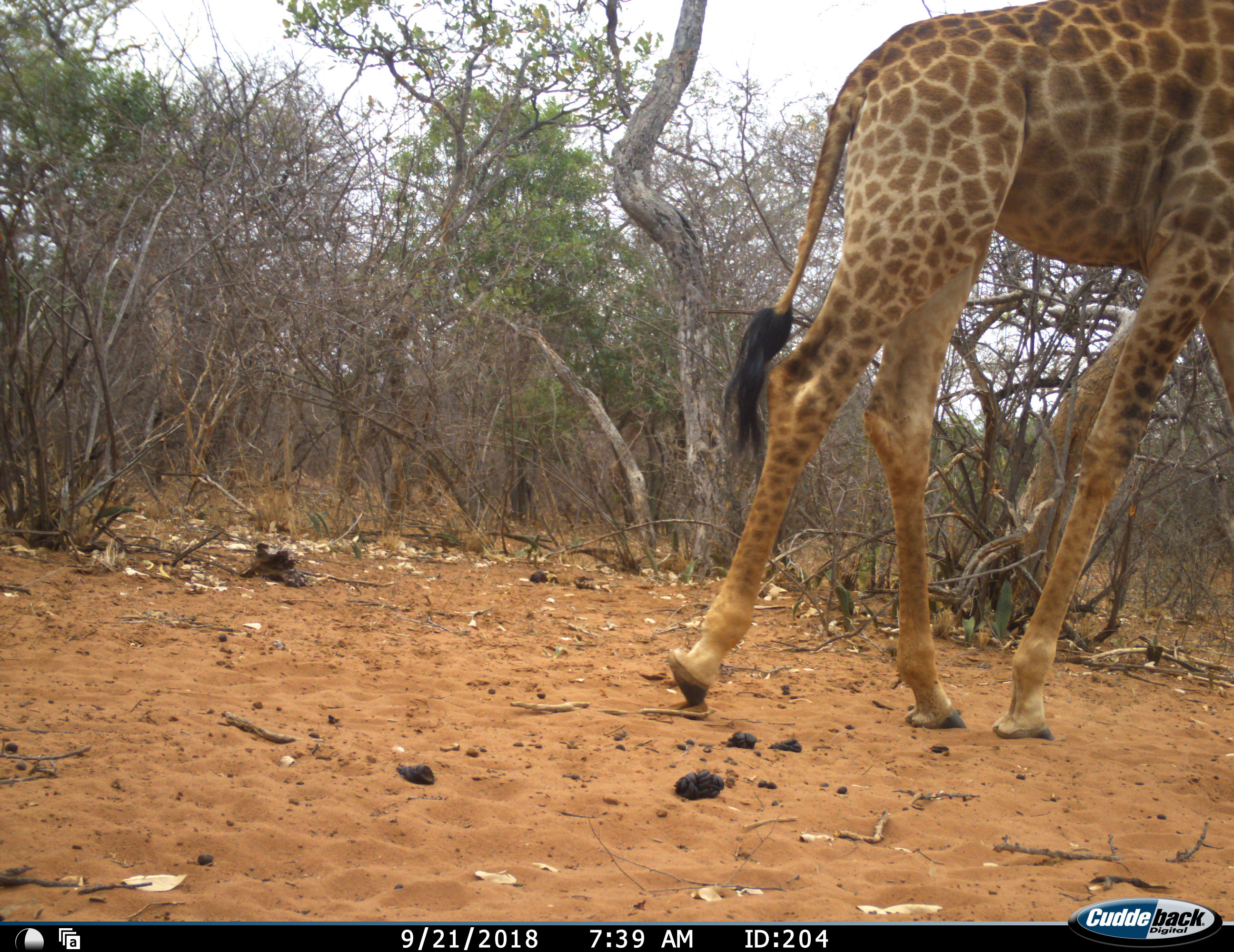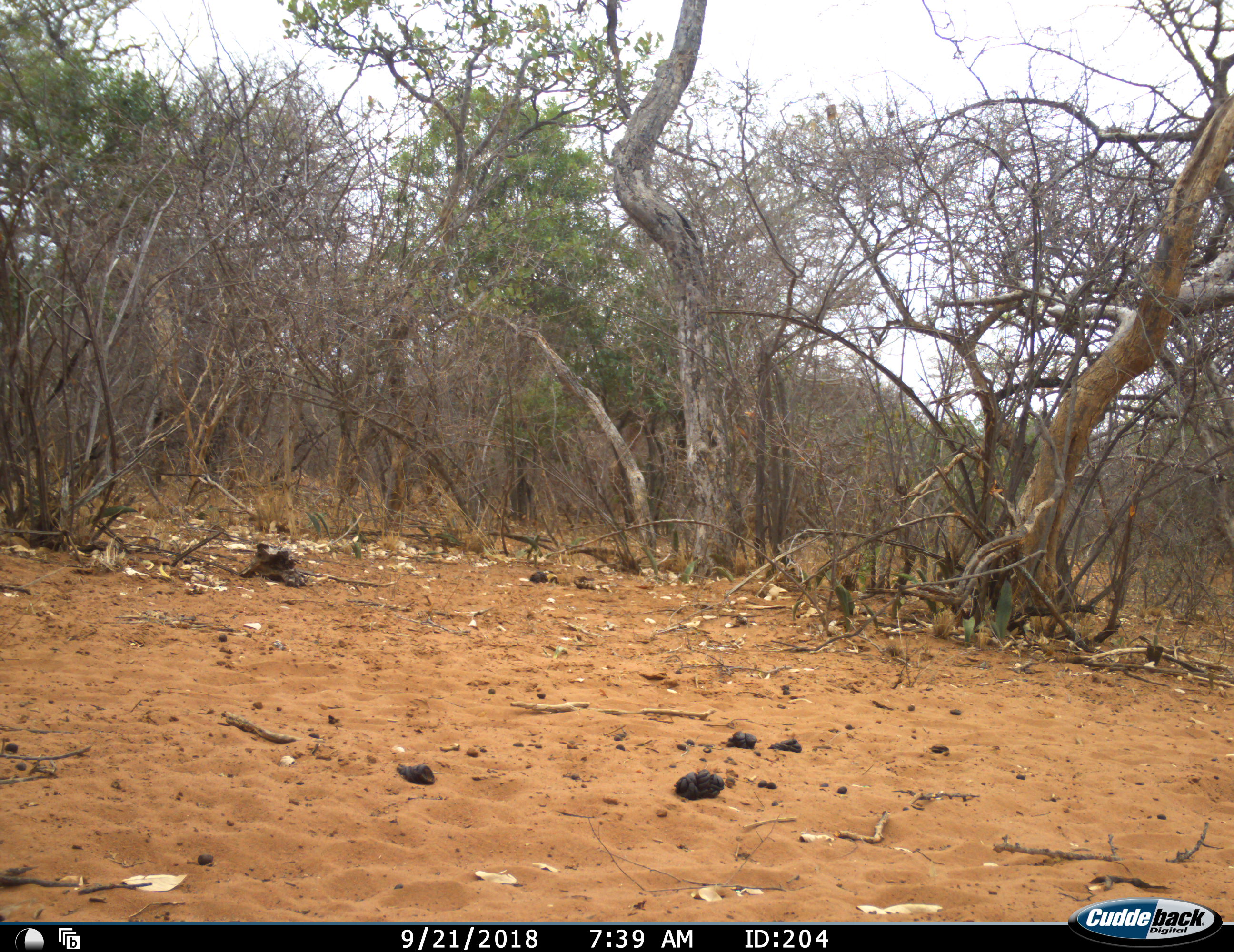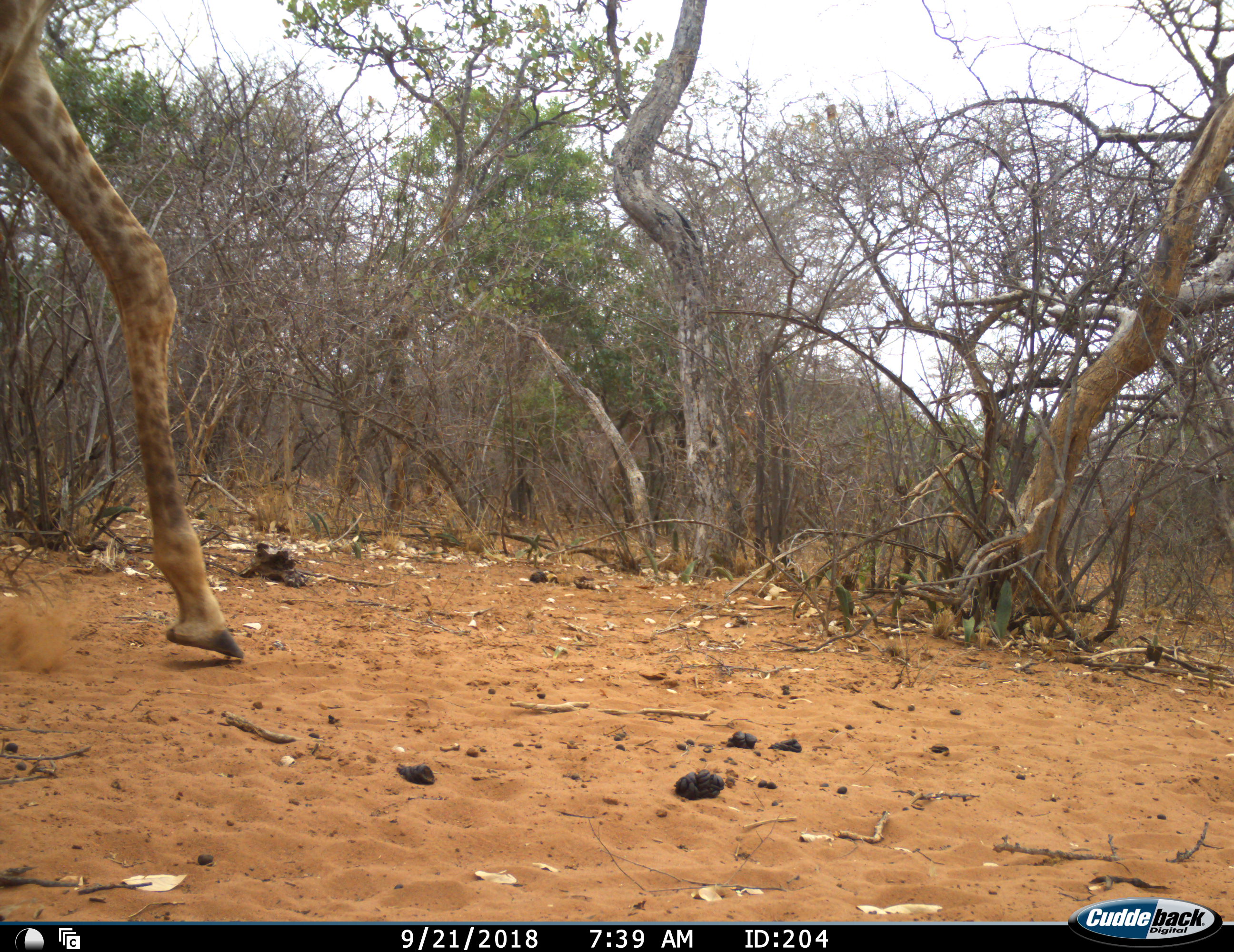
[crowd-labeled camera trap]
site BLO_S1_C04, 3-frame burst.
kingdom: Animalia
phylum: Chordata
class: Mammalia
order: Artiodactyla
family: Giraffidae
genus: Giraffa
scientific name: Giraffa camelopardalis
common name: giraffe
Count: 1.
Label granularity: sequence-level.